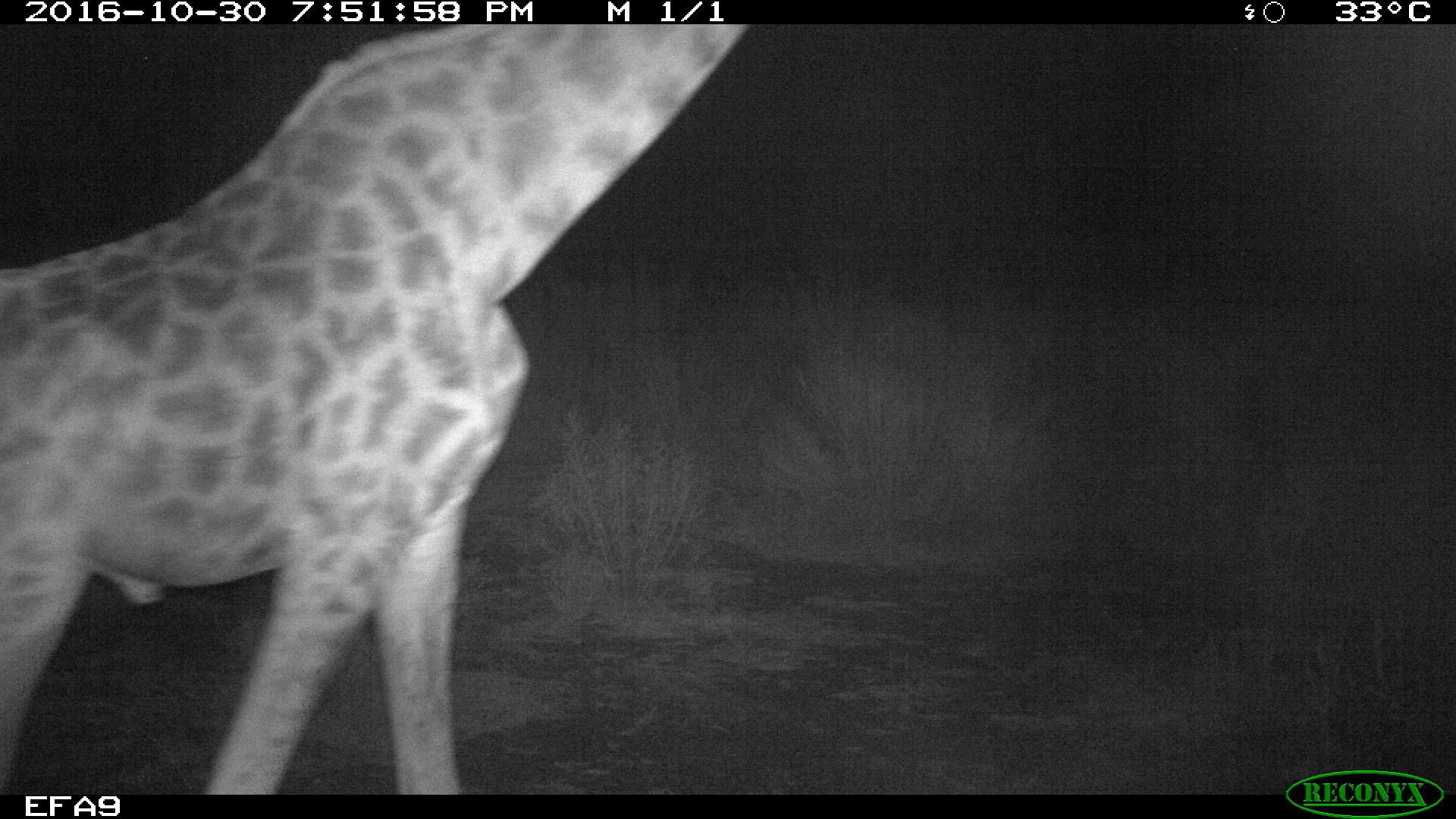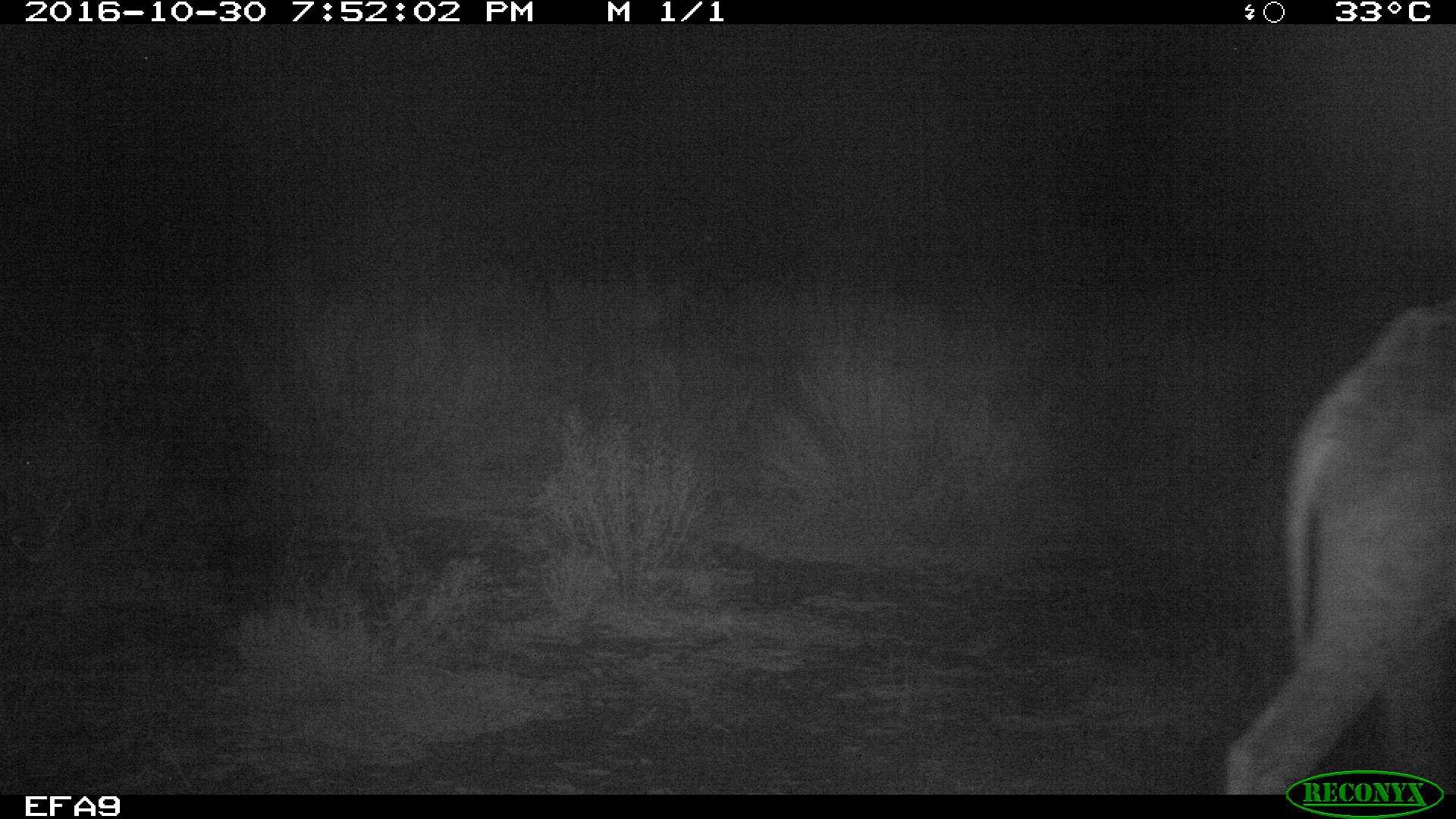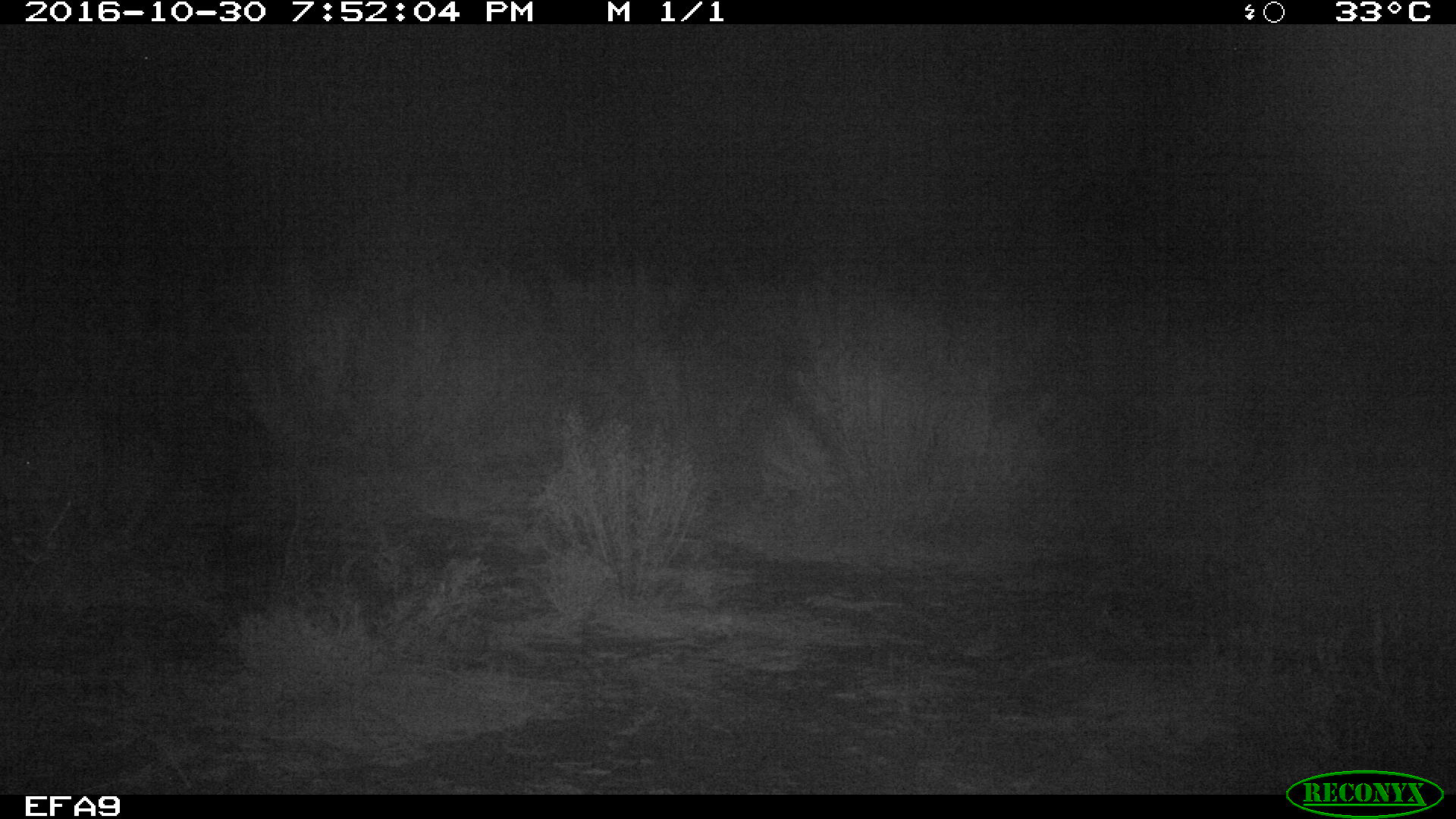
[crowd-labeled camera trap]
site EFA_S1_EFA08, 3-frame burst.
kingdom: Animalia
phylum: Chordata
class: Mammalia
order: Artiodactyla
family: Giraffidae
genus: Giraffa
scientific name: Giraffa camelopardalis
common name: giraffe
Giraffe (Giraffa camelopardalis), count 1. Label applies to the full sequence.